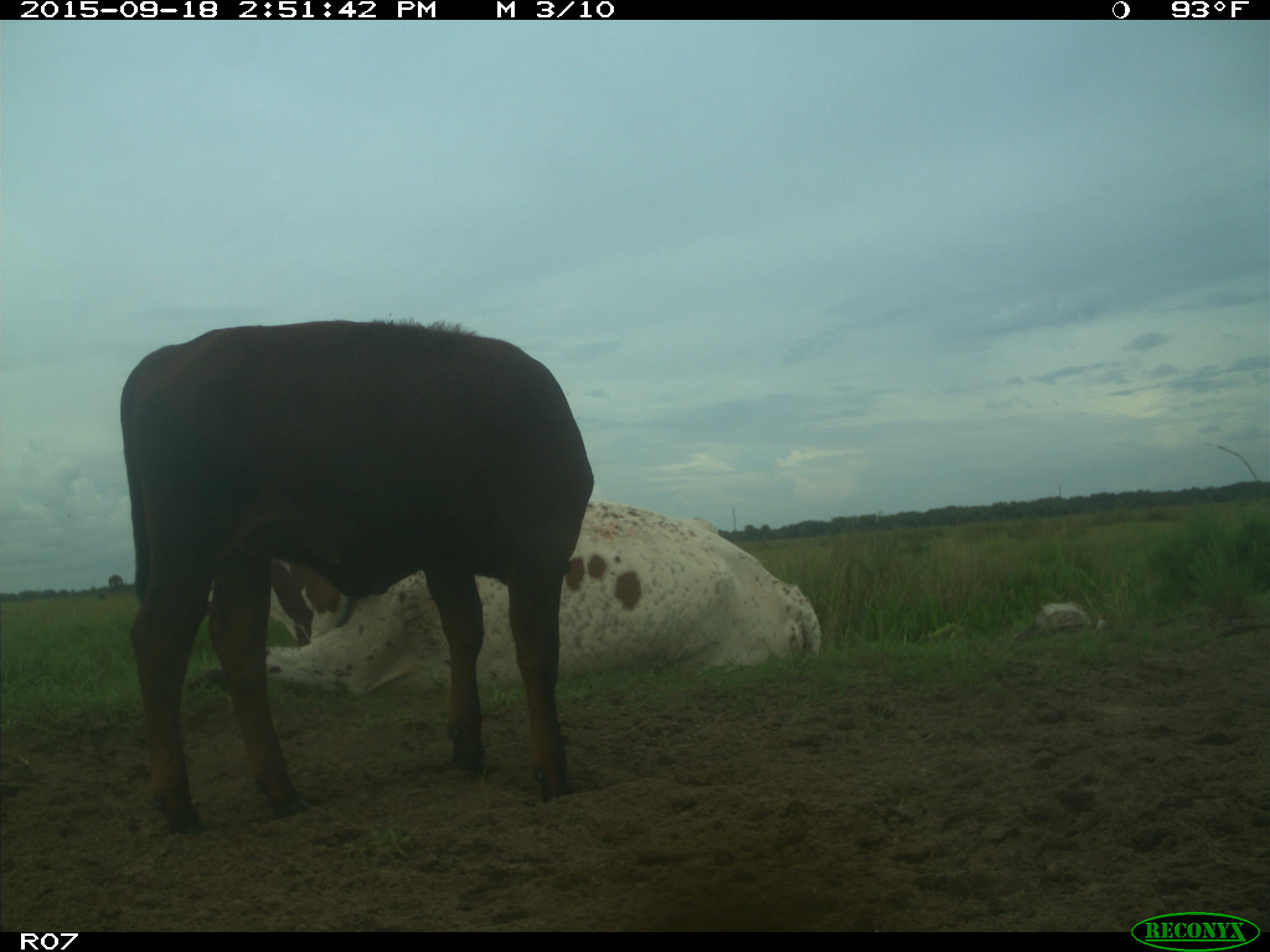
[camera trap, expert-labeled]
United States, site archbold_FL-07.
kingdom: Animalia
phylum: Chordata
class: Mammalia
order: Artiodactyla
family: Bovidae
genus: Bos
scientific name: Bos taurus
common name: domestic cow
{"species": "Bos taurus (domestic cow)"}